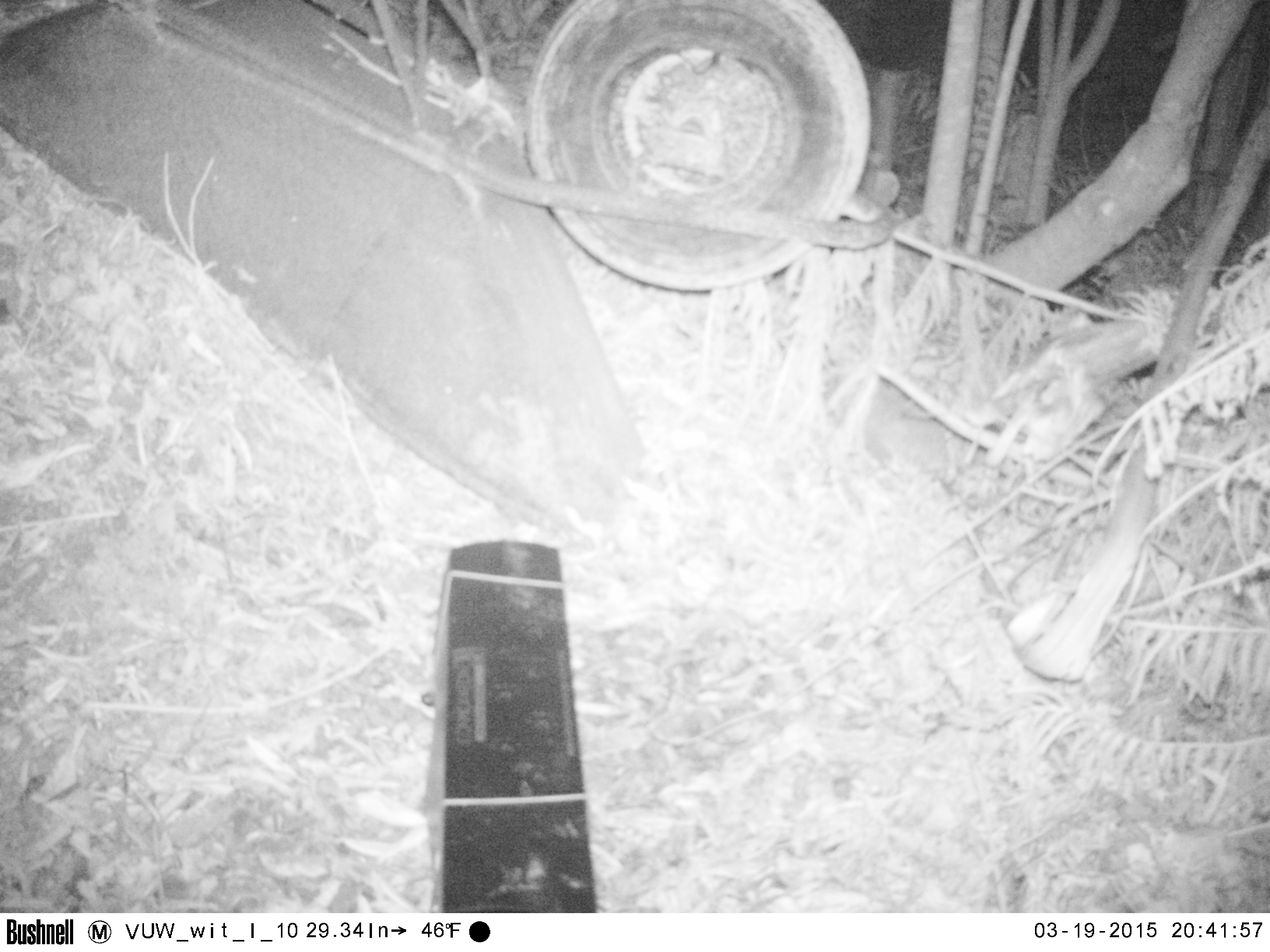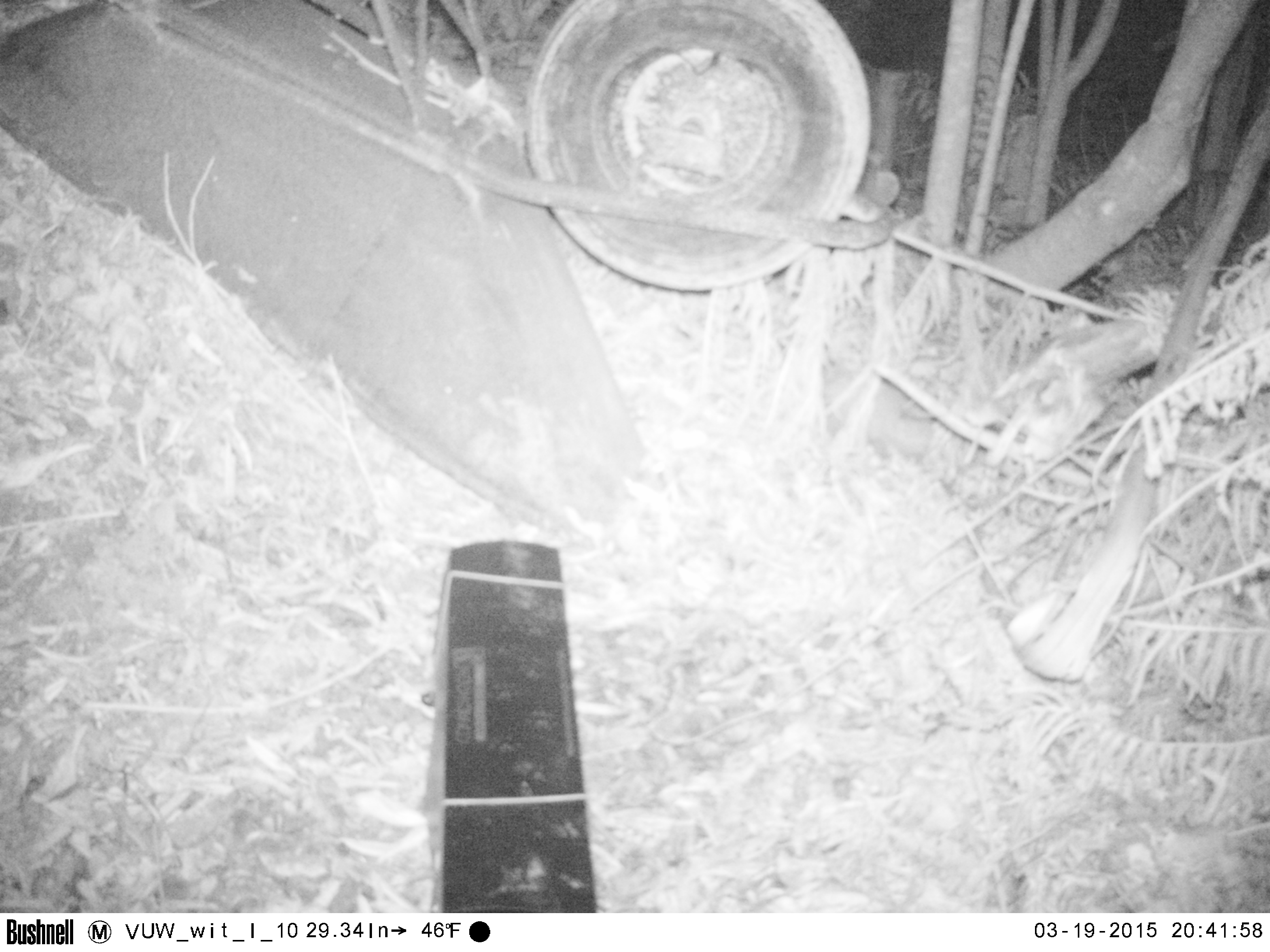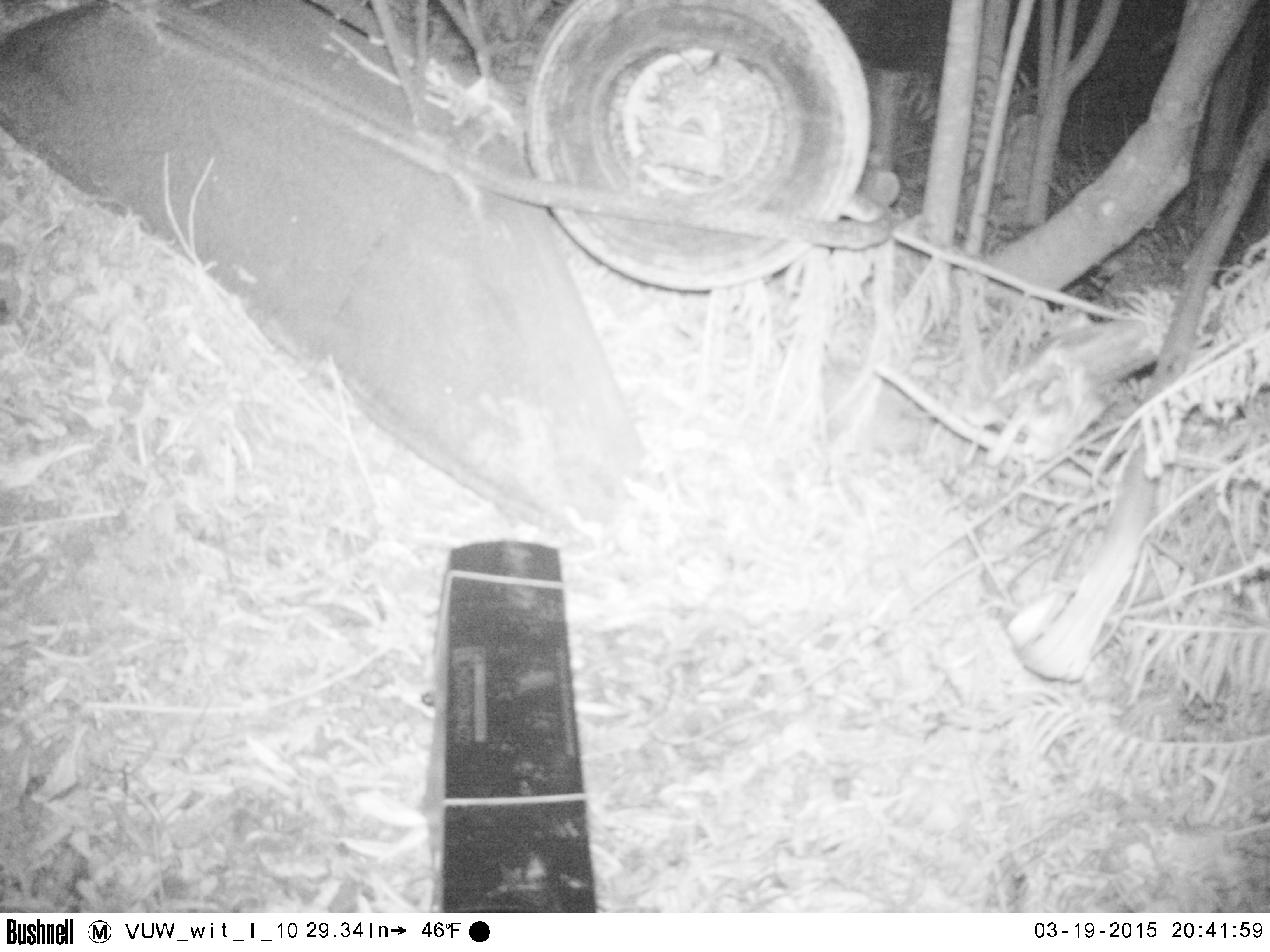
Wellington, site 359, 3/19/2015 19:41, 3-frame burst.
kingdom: Animalia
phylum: Chordata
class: Mammalia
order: Eulipotyphla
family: Erinaceidae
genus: Erinaceus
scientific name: Erinaceus europaeus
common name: hedgehog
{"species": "hedgehog (Erinaceus europaeus)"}